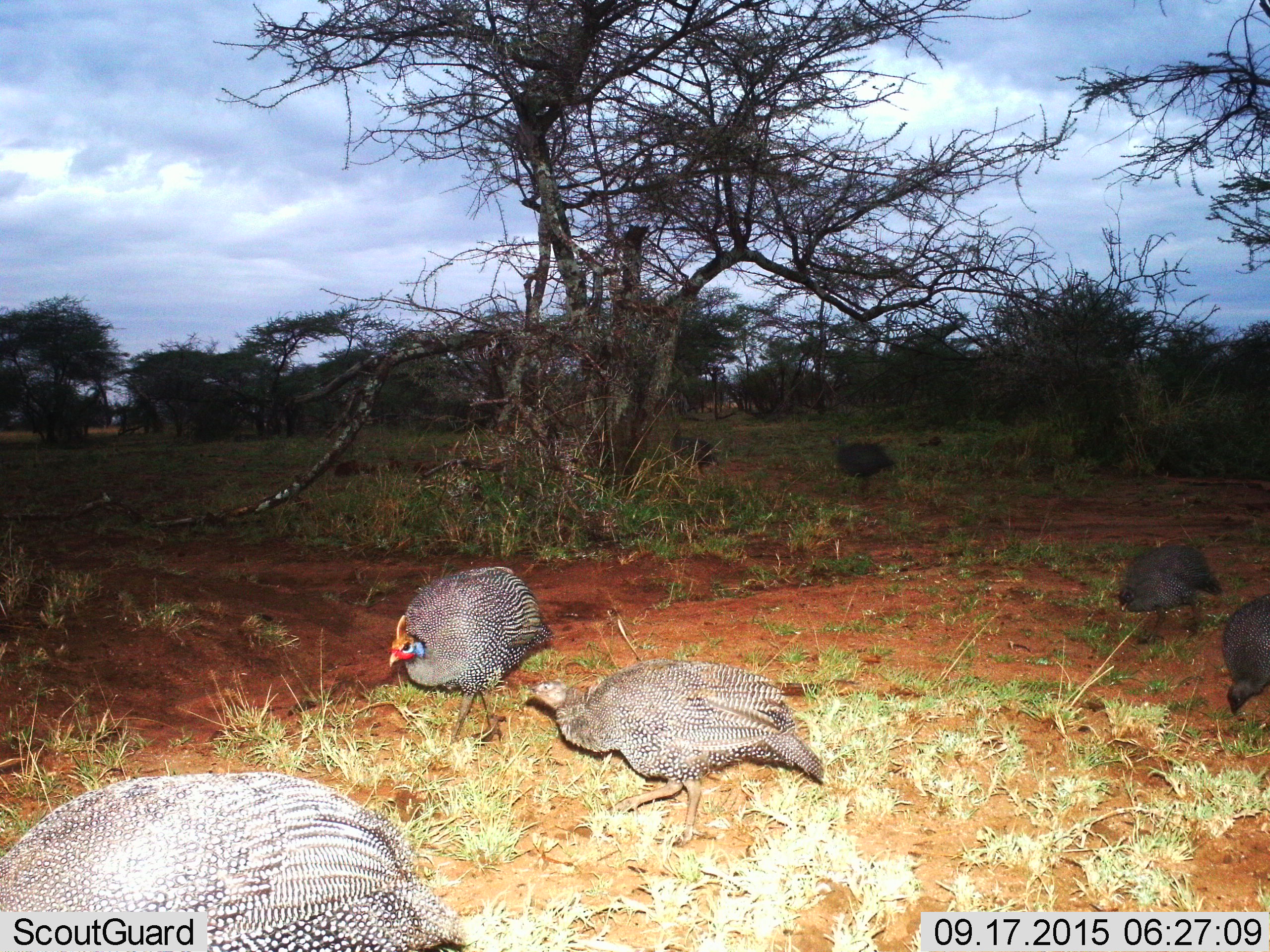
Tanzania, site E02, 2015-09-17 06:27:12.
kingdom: Animalia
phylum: Chordata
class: Aves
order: Galliformes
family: Numididae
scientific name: Numididae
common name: guinea fowl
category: guineafowl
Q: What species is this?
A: Guineafowl (guinea fowl) (Numididae).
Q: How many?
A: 6.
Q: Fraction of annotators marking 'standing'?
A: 53%.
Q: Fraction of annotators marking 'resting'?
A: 0%.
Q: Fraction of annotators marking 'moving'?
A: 79%.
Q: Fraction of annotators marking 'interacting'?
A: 5%.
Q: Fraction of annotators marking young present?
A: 21%.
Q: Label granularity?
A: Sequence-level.